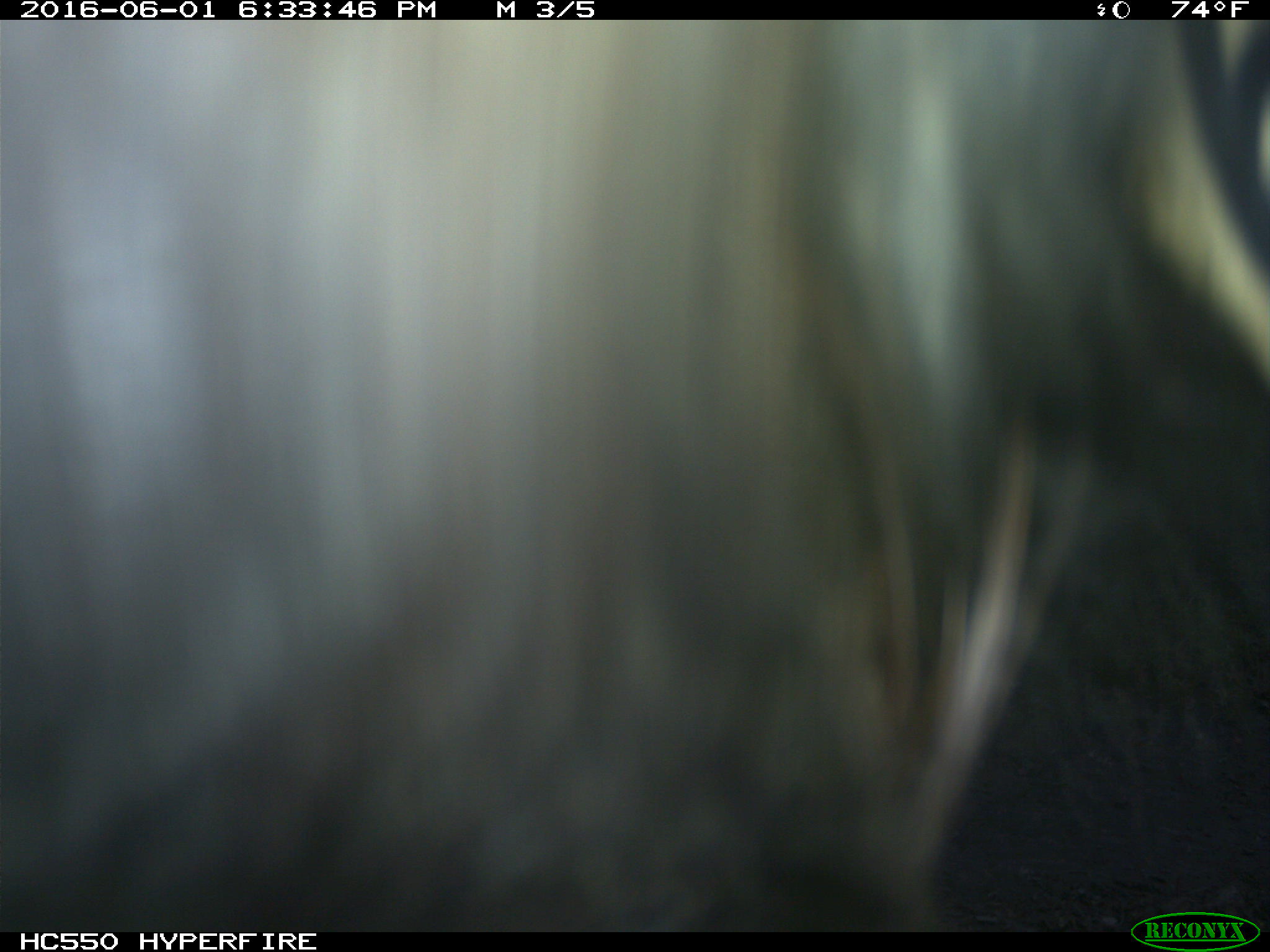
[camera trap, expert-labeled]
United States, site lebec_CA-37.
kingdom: Animalia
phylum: Chordata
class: Mammalia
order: Artiodactyla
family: Bovidae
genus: Bos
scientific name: Bos taurus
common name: domestic cow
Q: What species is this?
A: Bos taurus (domestic cow).